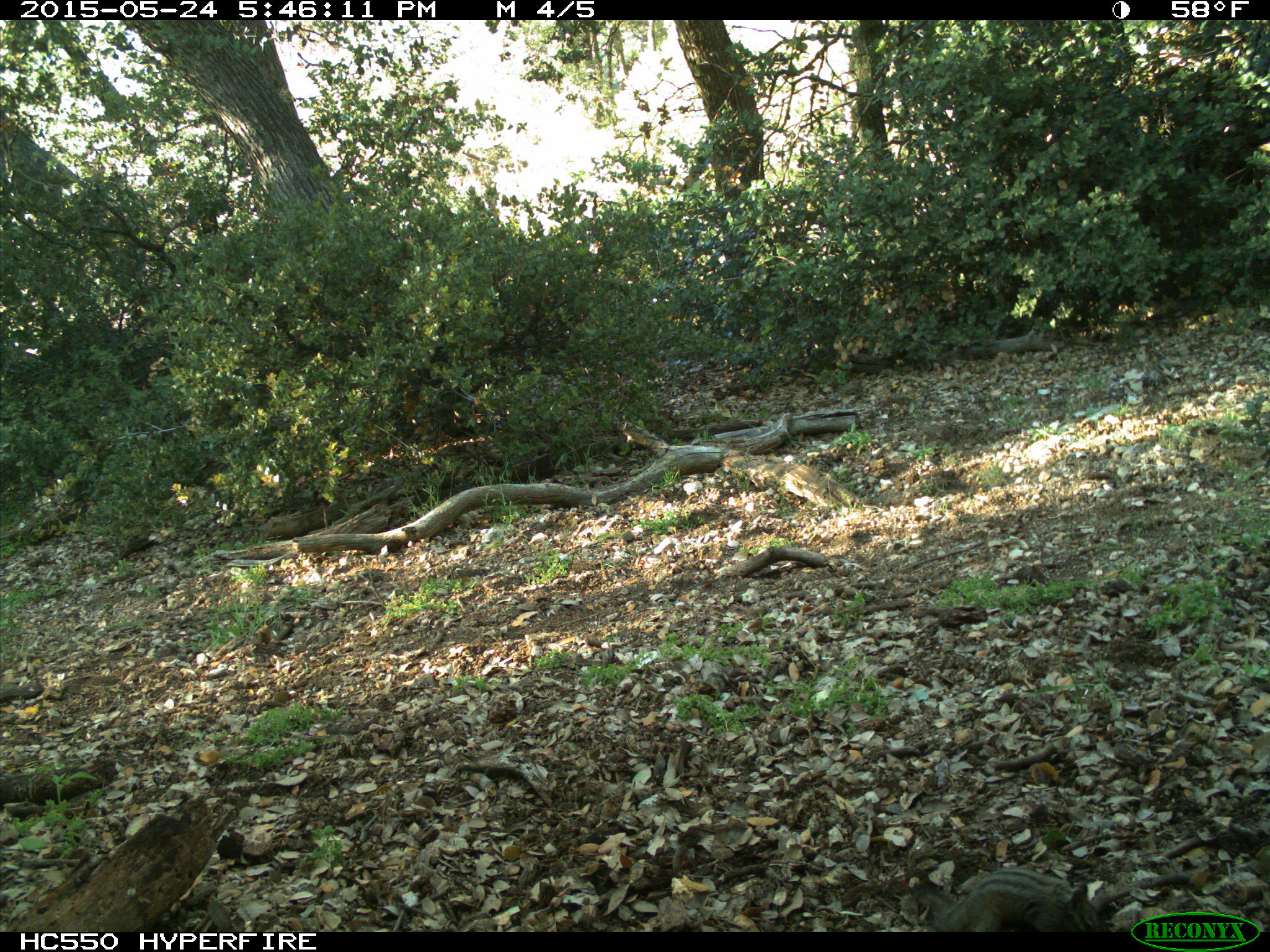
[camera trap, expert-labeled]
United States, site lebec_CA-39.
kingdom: Animalia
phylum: Chordata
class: Mammalia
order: Rodentia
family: Sciuridae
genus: Tamias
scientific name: Tamias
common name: chipmunk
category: unidentified chipmunk